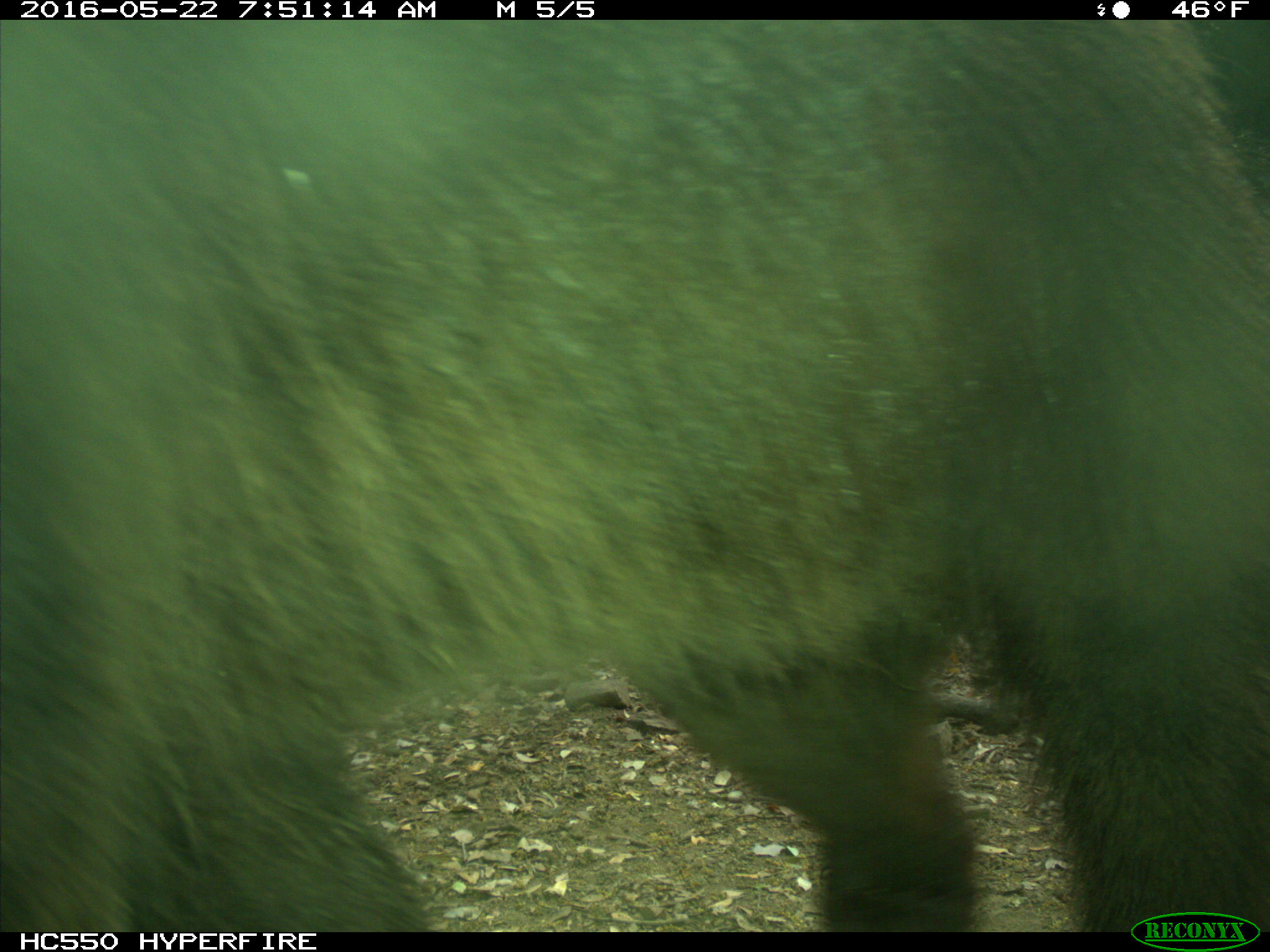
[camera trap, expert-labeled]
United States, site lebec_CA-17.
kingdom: Animalia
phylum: Chordata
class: Mammalia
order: Carnivora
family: Ursidae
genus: Ursus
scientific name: Ursus americanus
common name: american black bear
Ursus americanus (american black bear).